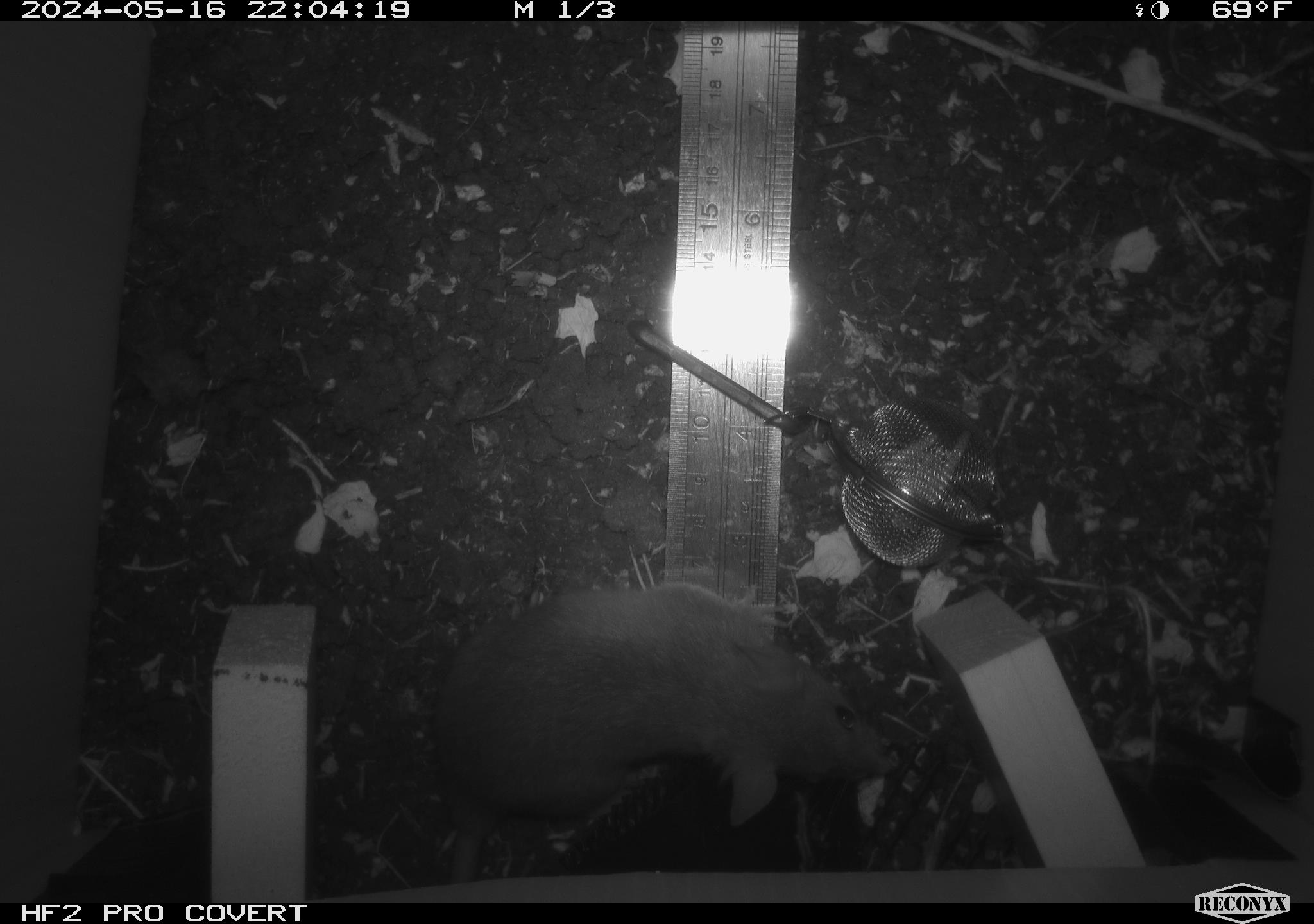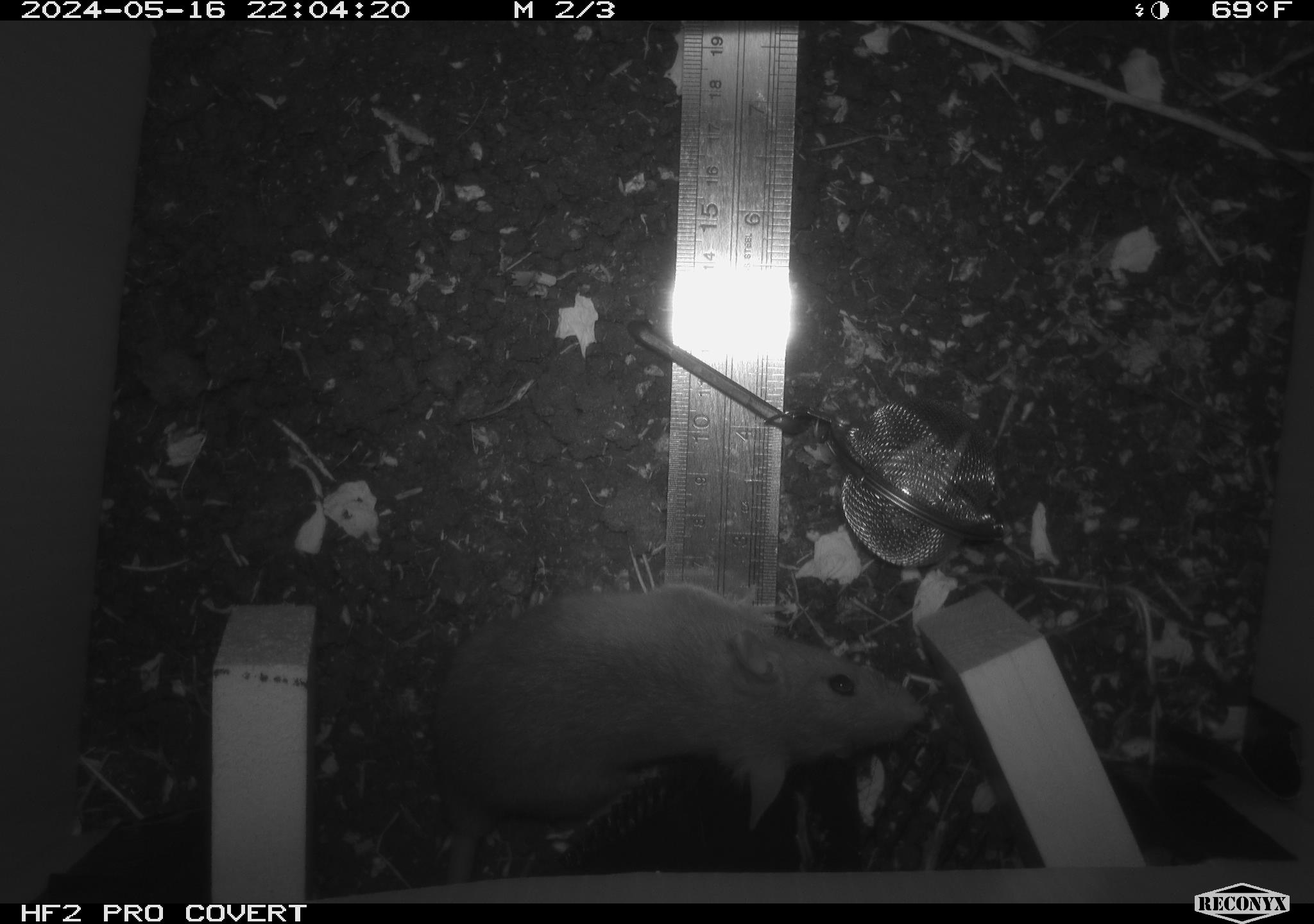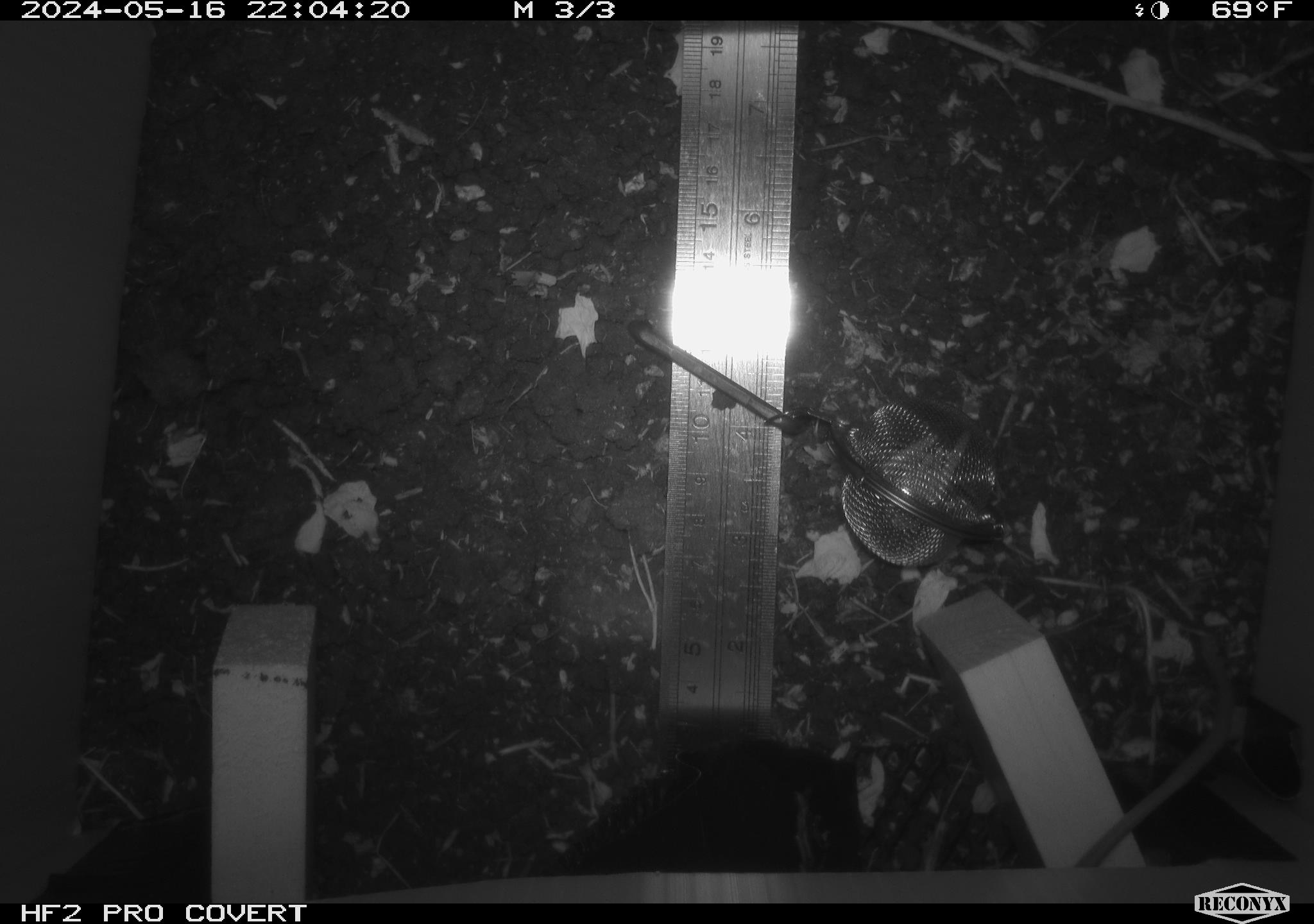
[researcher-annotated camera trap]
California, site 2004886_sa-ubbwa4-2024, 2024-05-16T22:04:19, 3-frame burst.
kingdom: Animalia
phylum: Chordata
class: Mammalia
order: Rodentia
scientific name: Rodentia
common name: woodrat or rat or mouse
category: woodrat or rat or mouse species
Woodrat or rat or mouse species (woodrat or rat or mouse) (Rodentia).